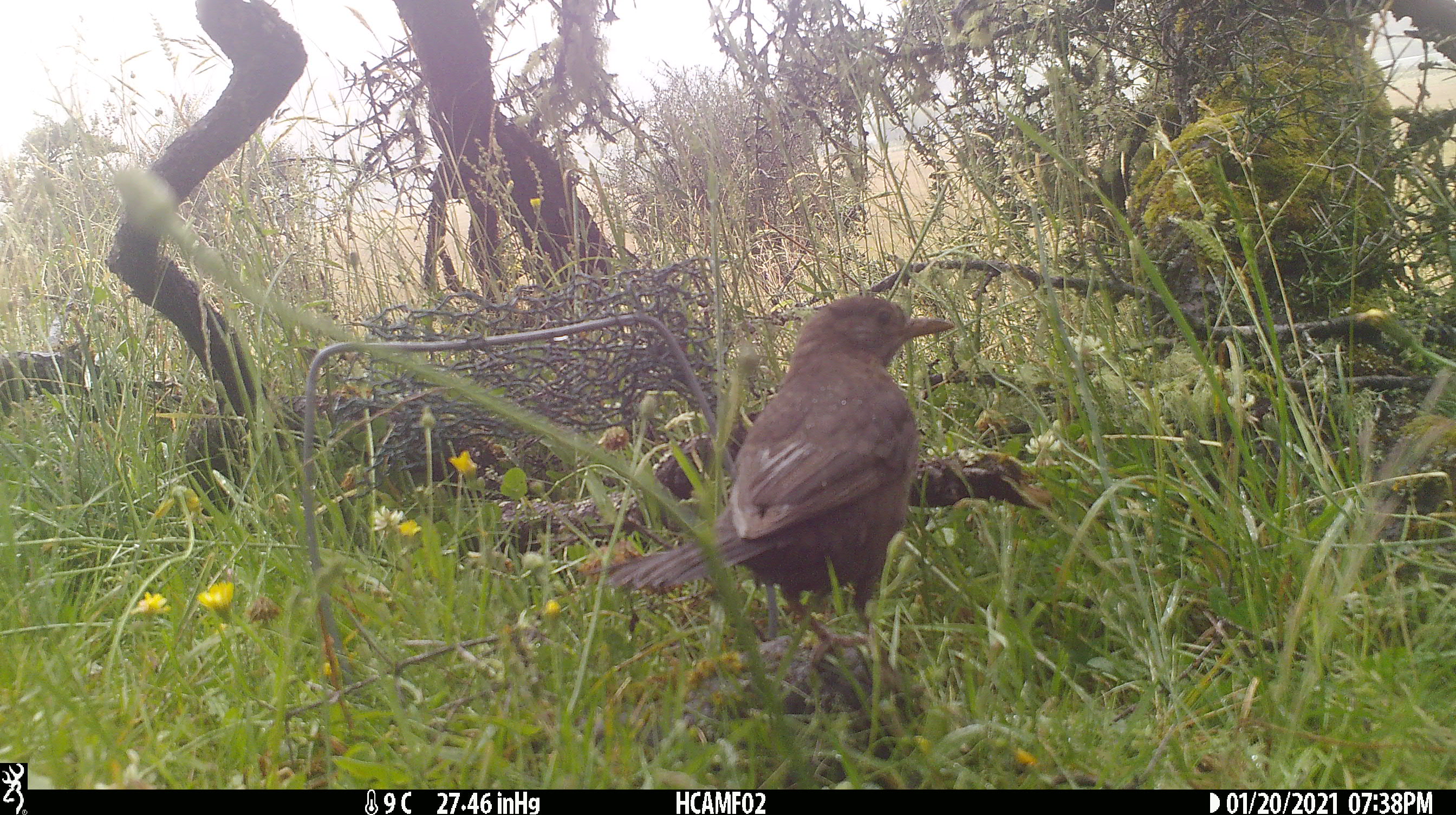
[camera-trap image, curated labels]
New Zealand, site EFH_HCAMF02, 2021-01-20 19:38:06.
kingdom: Animalia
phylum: Chordata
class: Aves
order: Passeriformes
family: Turdidae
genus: Turdus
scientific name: Turdus merula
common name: eurasian blackbird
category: blackbird